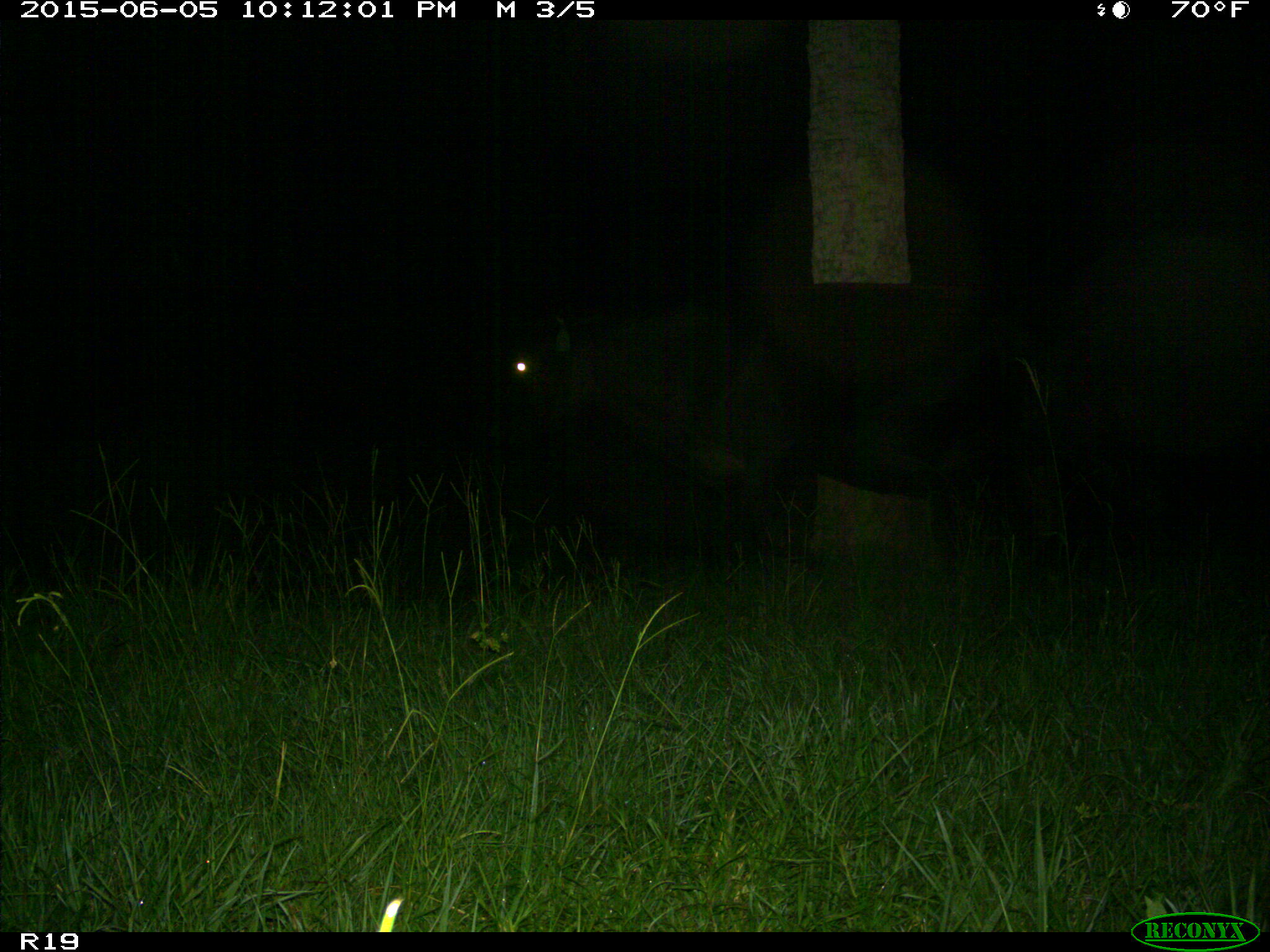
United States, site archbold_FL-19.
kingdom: Animalia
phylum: Chordata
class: Mammalia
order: Artiodactyla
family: Bovidae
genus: Bos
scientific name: Bos taurus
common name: domestic cow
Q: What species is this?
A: Bos taurus (domestic cow).